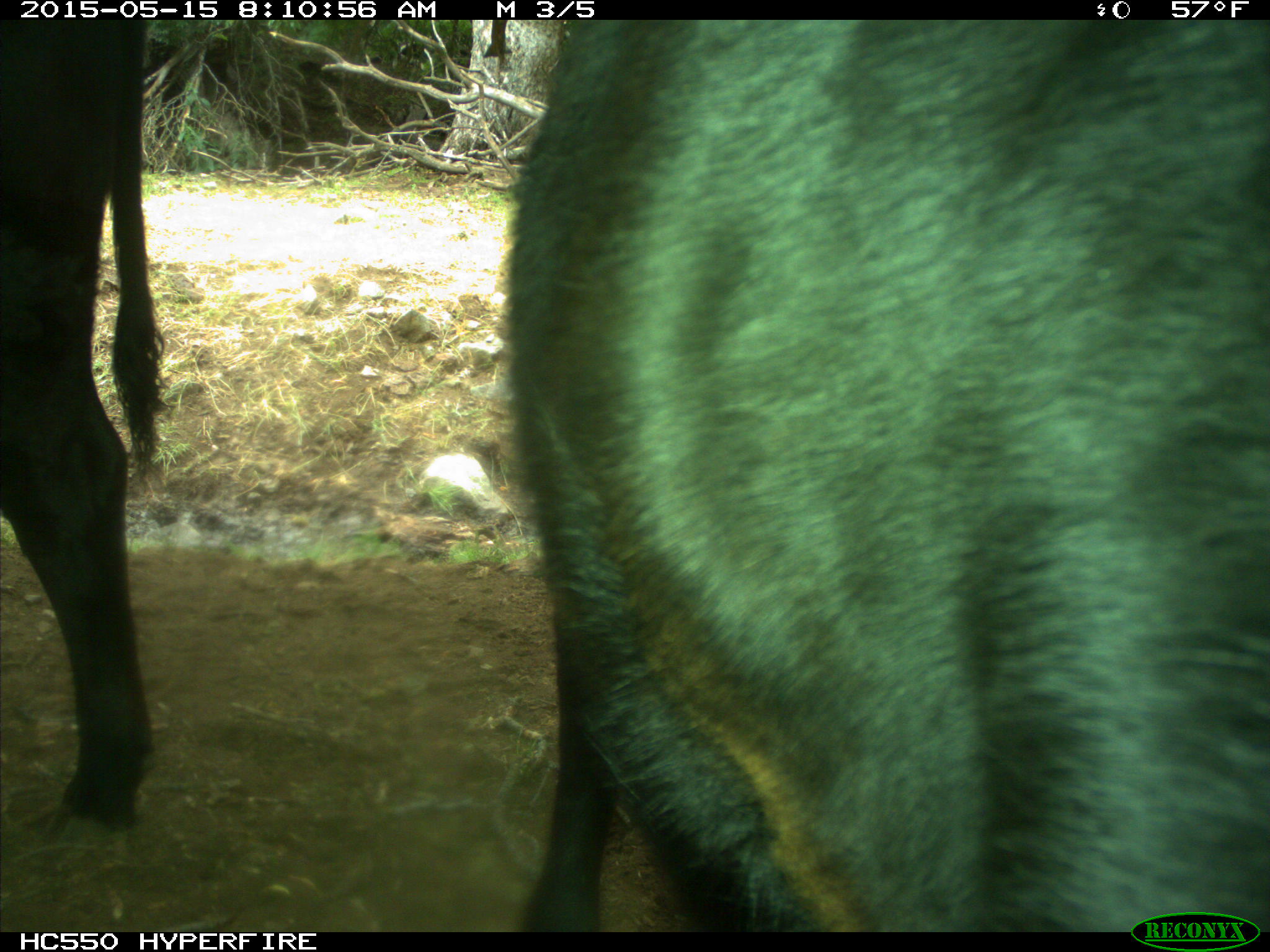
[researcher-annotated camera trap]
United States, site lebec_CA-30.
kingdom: Animalia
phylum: Chordata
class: Mammalia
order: Artiodactyla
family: Bovidae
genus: Bos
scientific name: Bos taurus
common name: domestic cow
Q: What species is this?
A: Bos taurus (domestic cow).